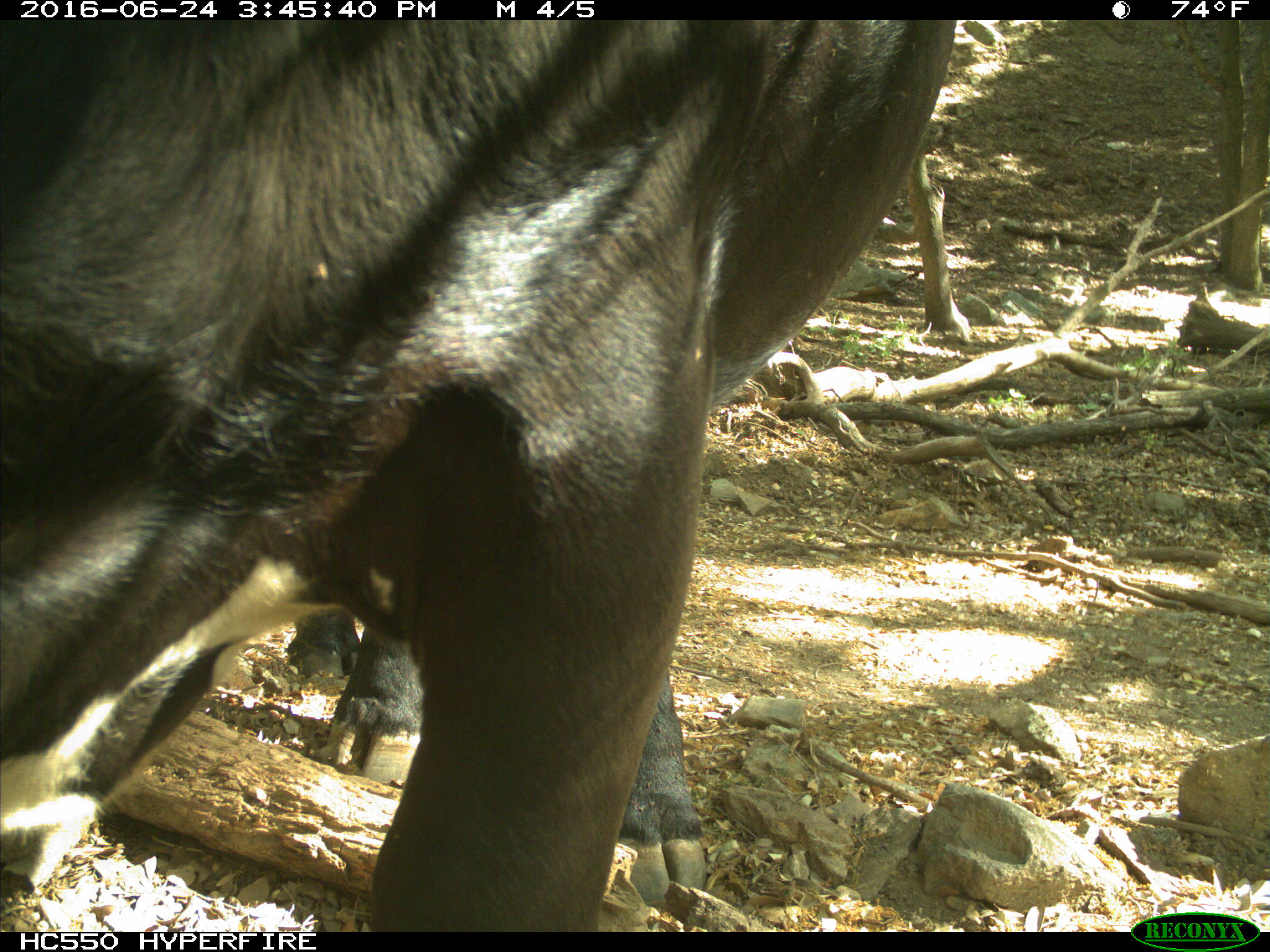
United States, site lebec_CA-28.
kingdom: Animalia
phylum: Chordata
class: Mammalia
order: Artiodactyla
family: Bovidae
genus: Bos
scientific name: Bos taurus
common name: domestic cow